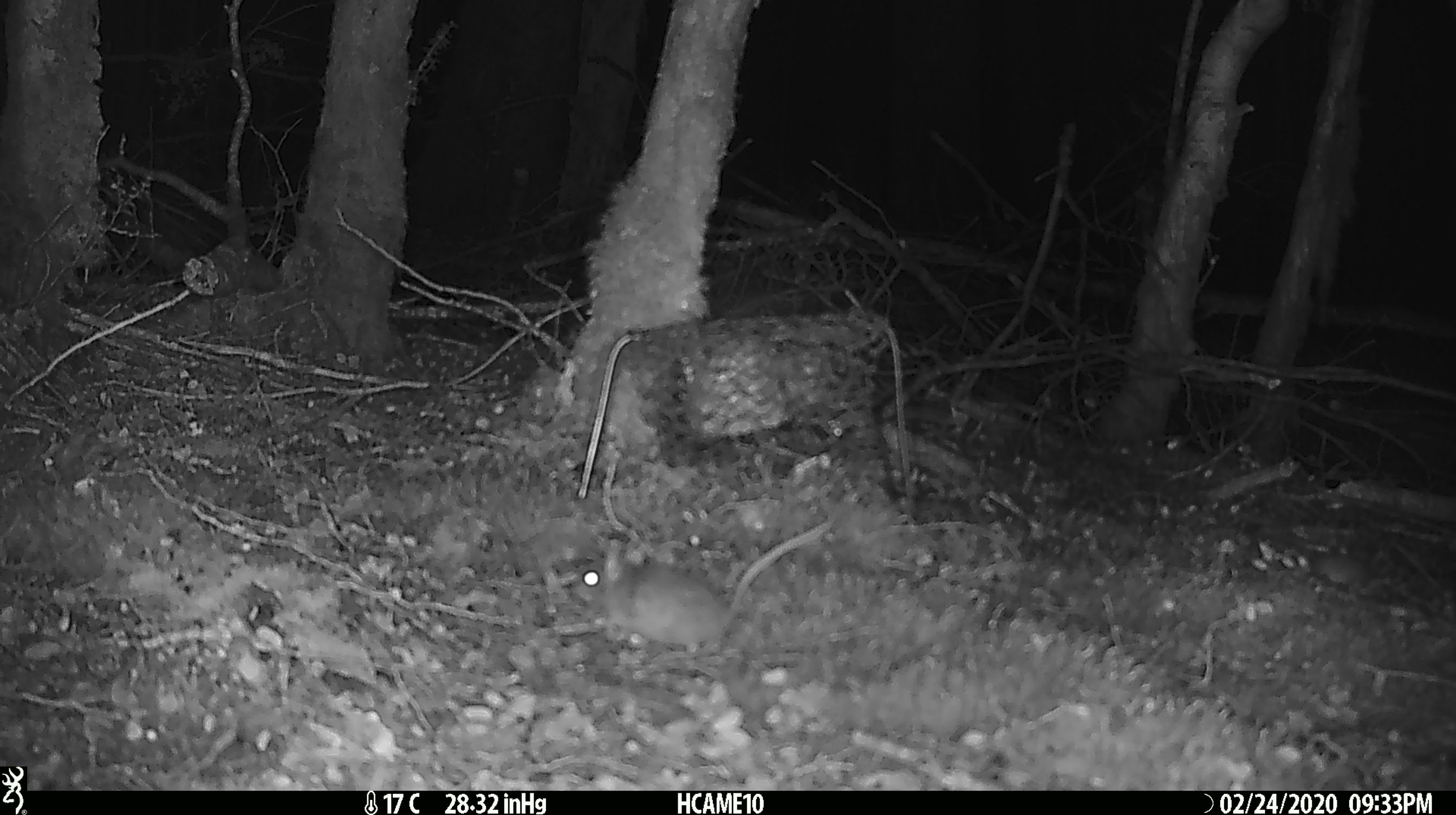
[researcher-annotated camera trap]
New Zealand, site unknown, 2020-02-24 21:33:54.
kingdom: Animalia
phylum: Chordata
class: Mammalia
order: Rodentia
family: Muridae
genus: Mus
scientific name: Mus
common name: mouse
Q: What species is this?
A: Mouse (Mus).